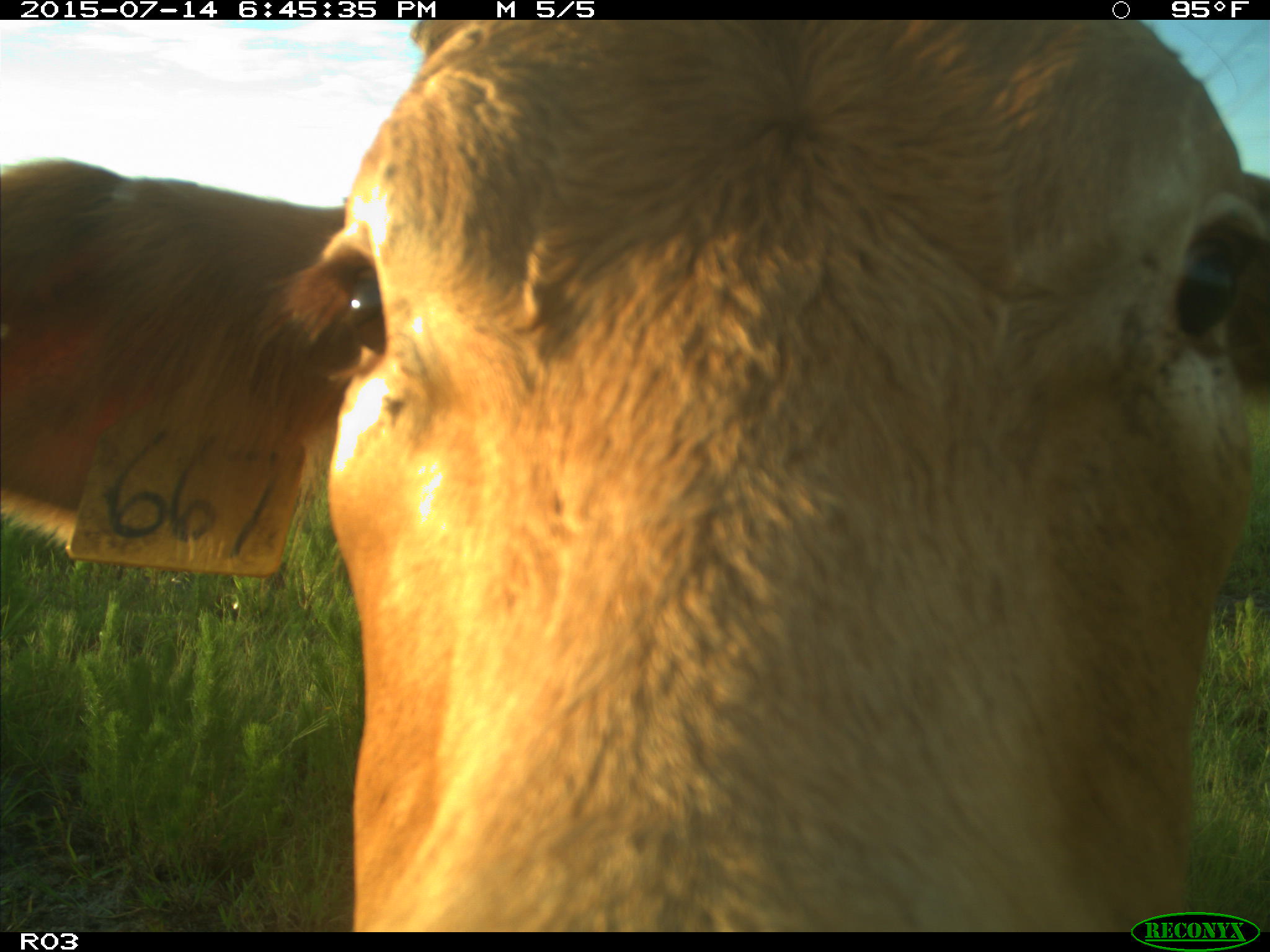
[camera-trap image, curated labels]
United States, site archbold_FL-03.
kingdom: Animalia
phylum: Chordata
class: Mammalia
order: Artiodactyla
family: Bovidae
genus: Bos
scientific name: Bos taurus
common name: domestic cow